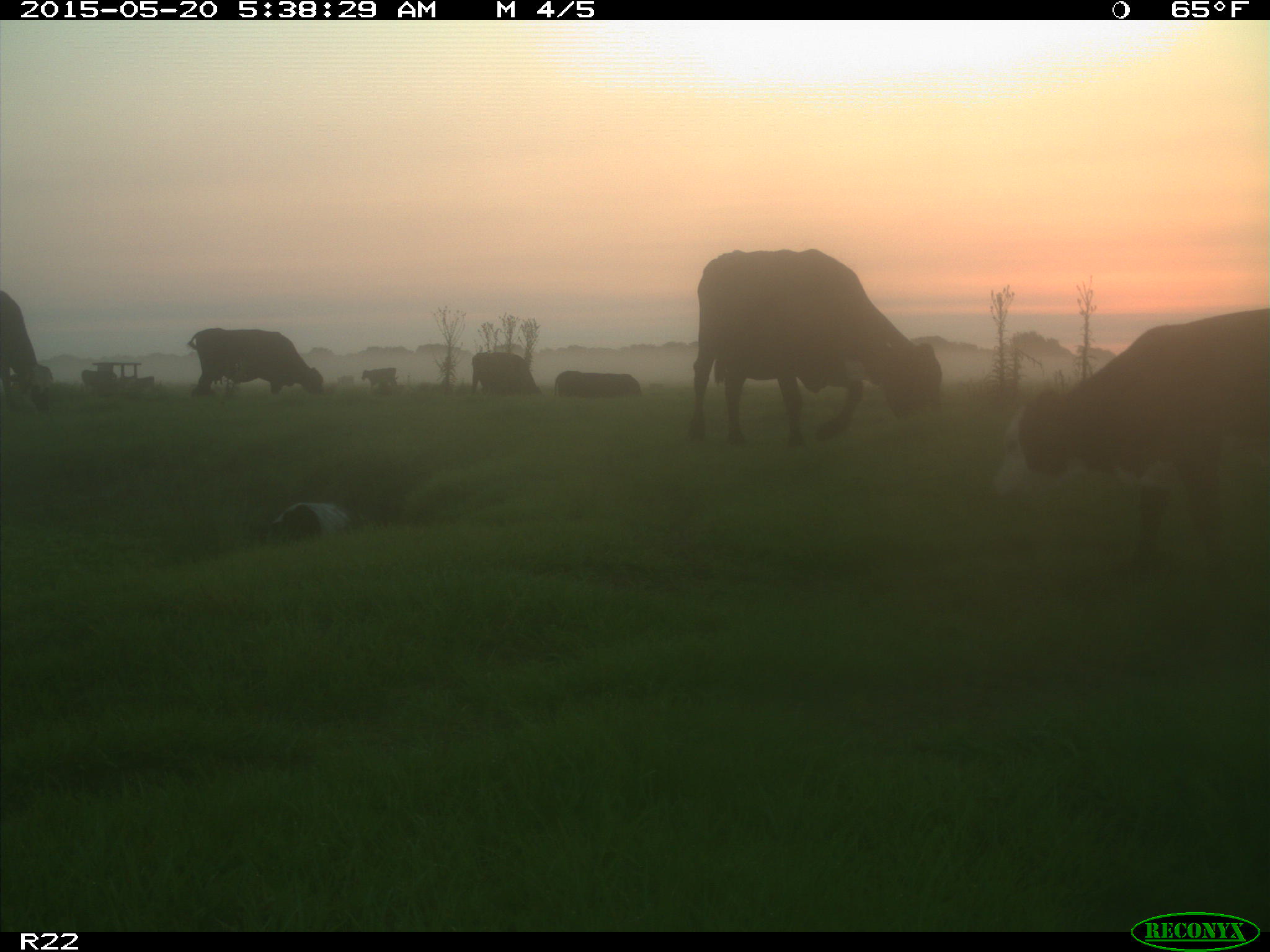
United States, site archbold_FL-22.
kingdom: Animalia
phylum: Chordata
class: Mammalia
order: Artiodactyla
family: Bovidae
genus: Bos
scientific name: Bos taurus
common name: domestic cow